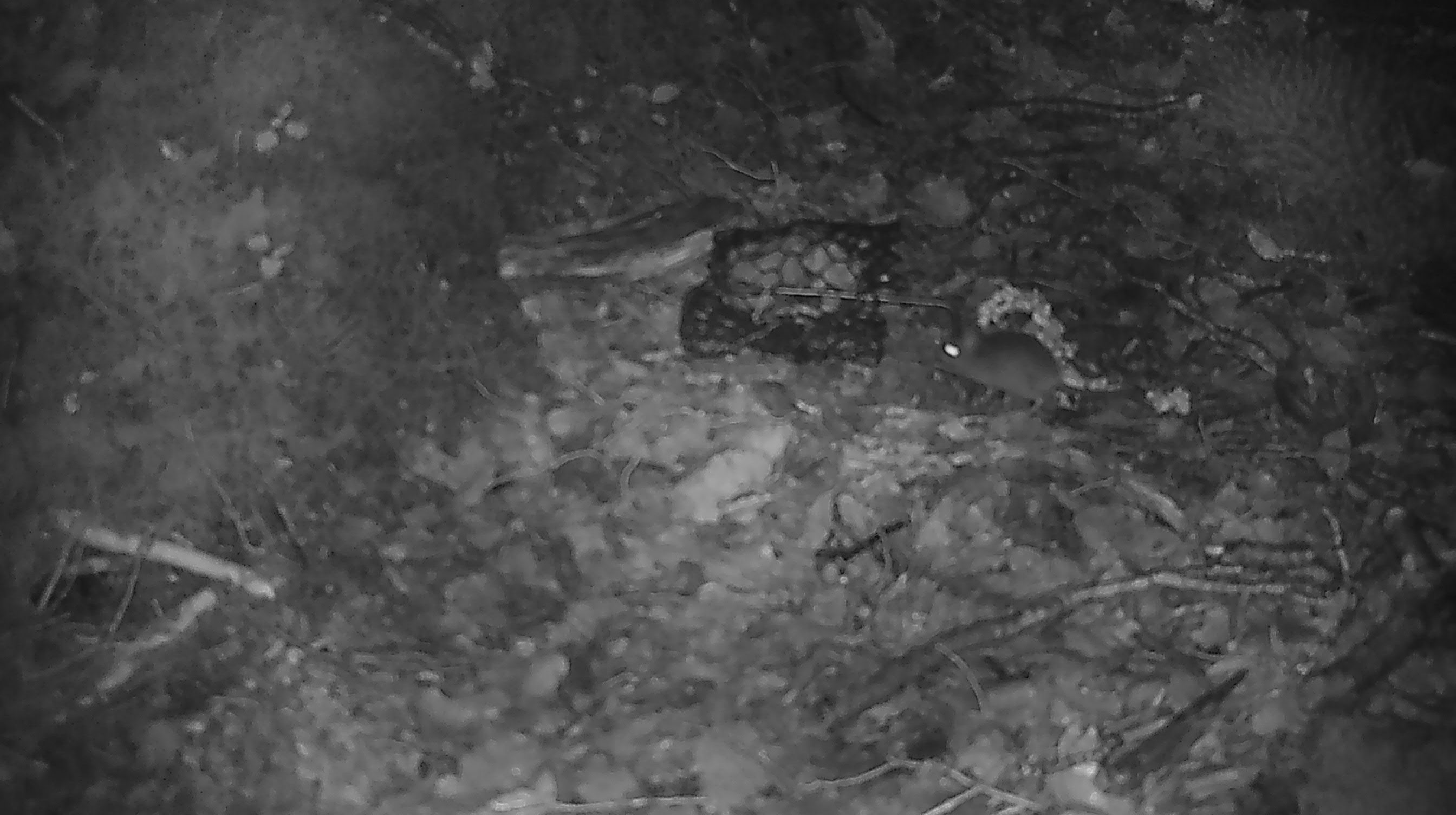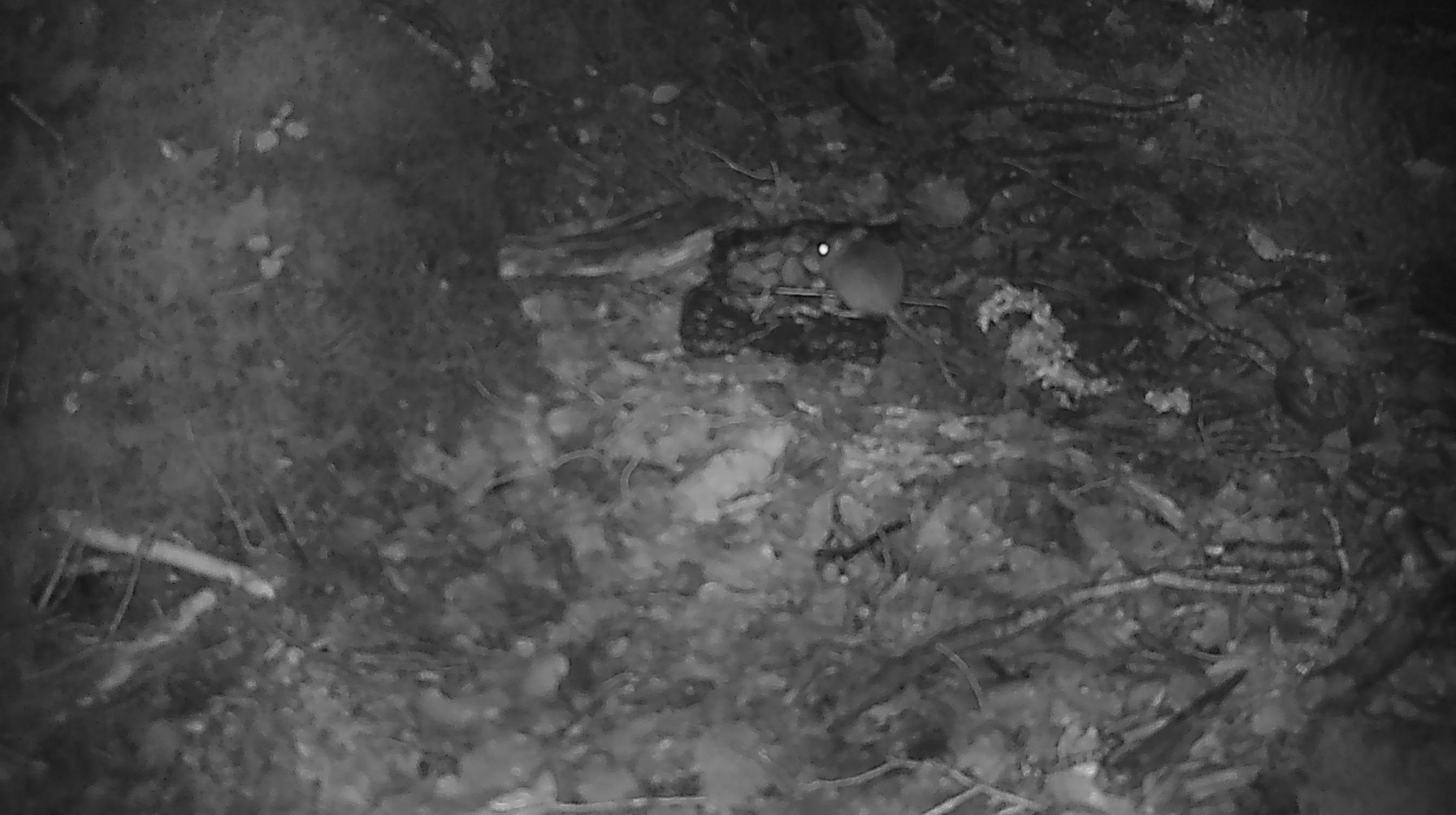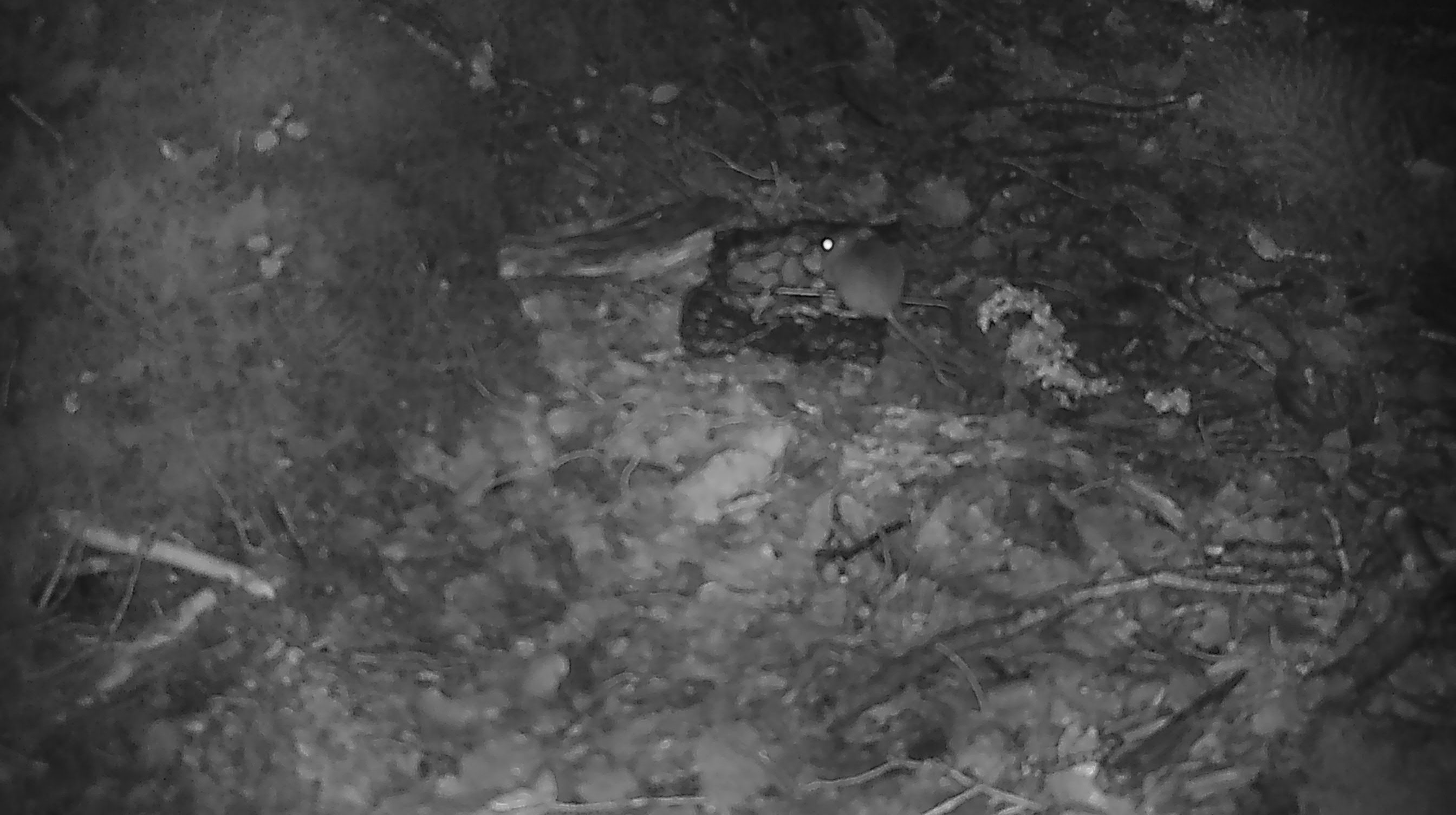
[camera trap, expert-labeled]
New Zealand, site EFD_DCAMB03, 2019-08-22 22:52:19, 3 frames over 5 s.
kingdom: Animalia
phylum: Chordata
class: Mammalia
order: Rodentia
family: Muridae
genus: Mus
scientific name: Mus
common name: mouse